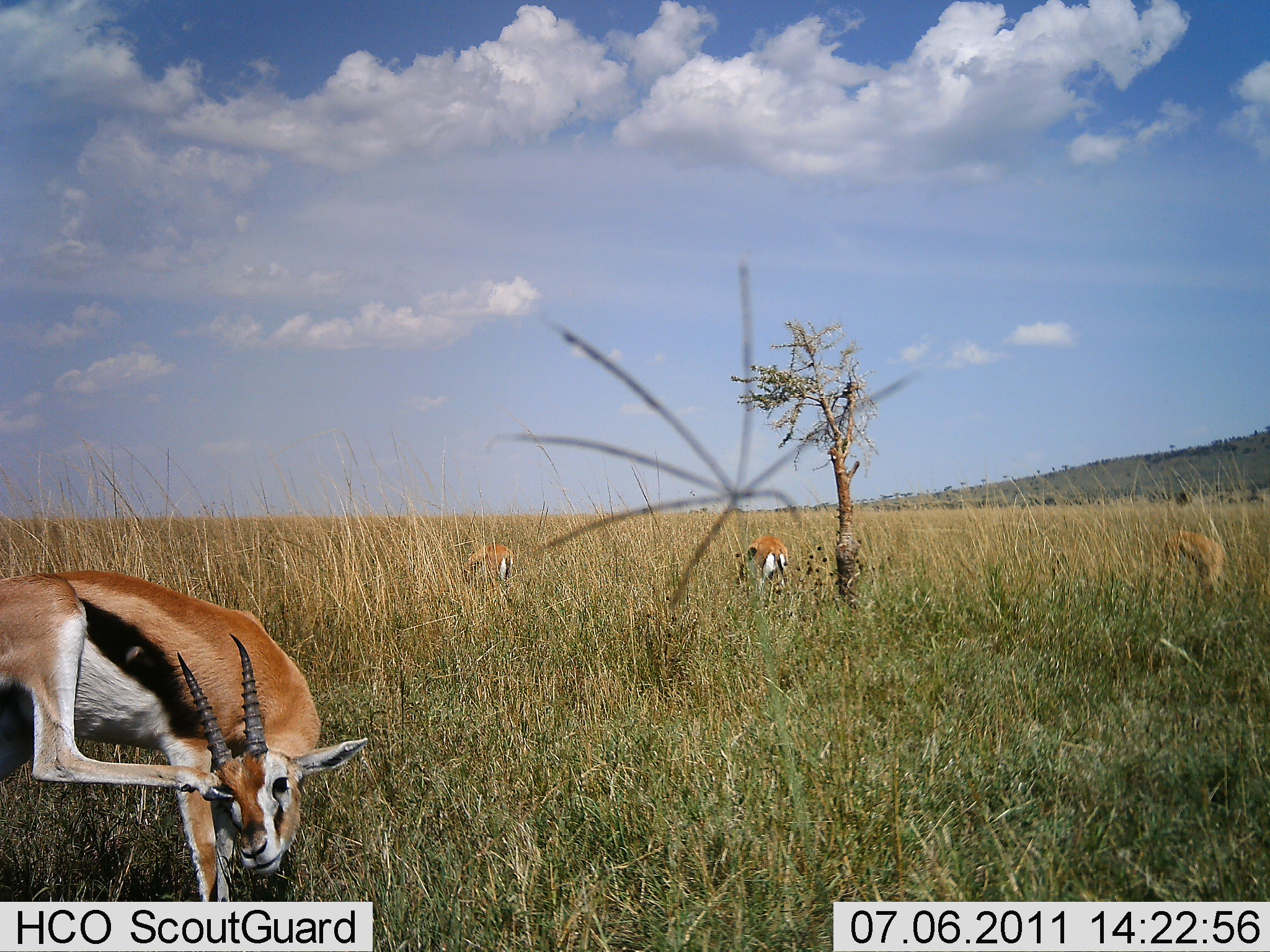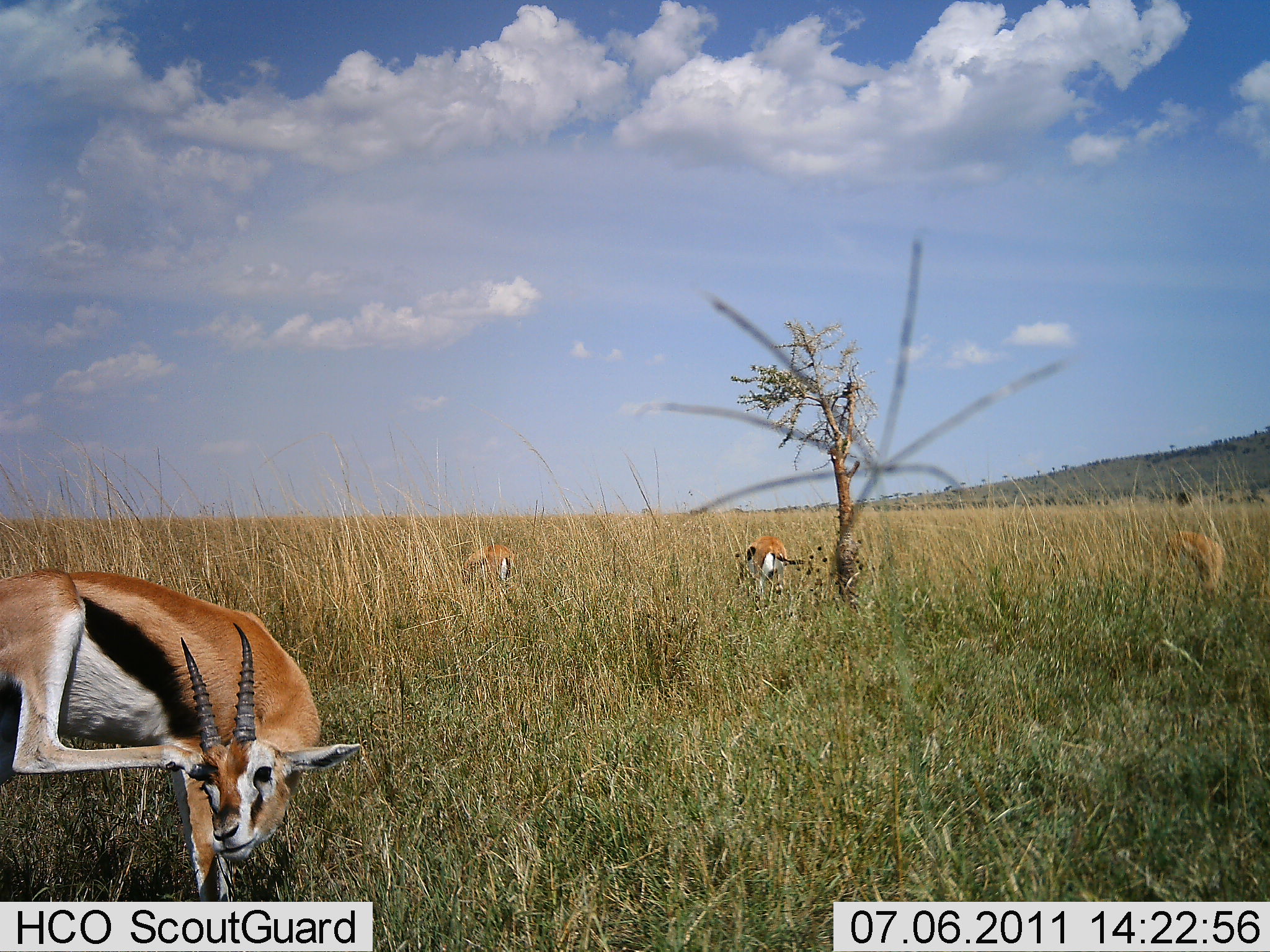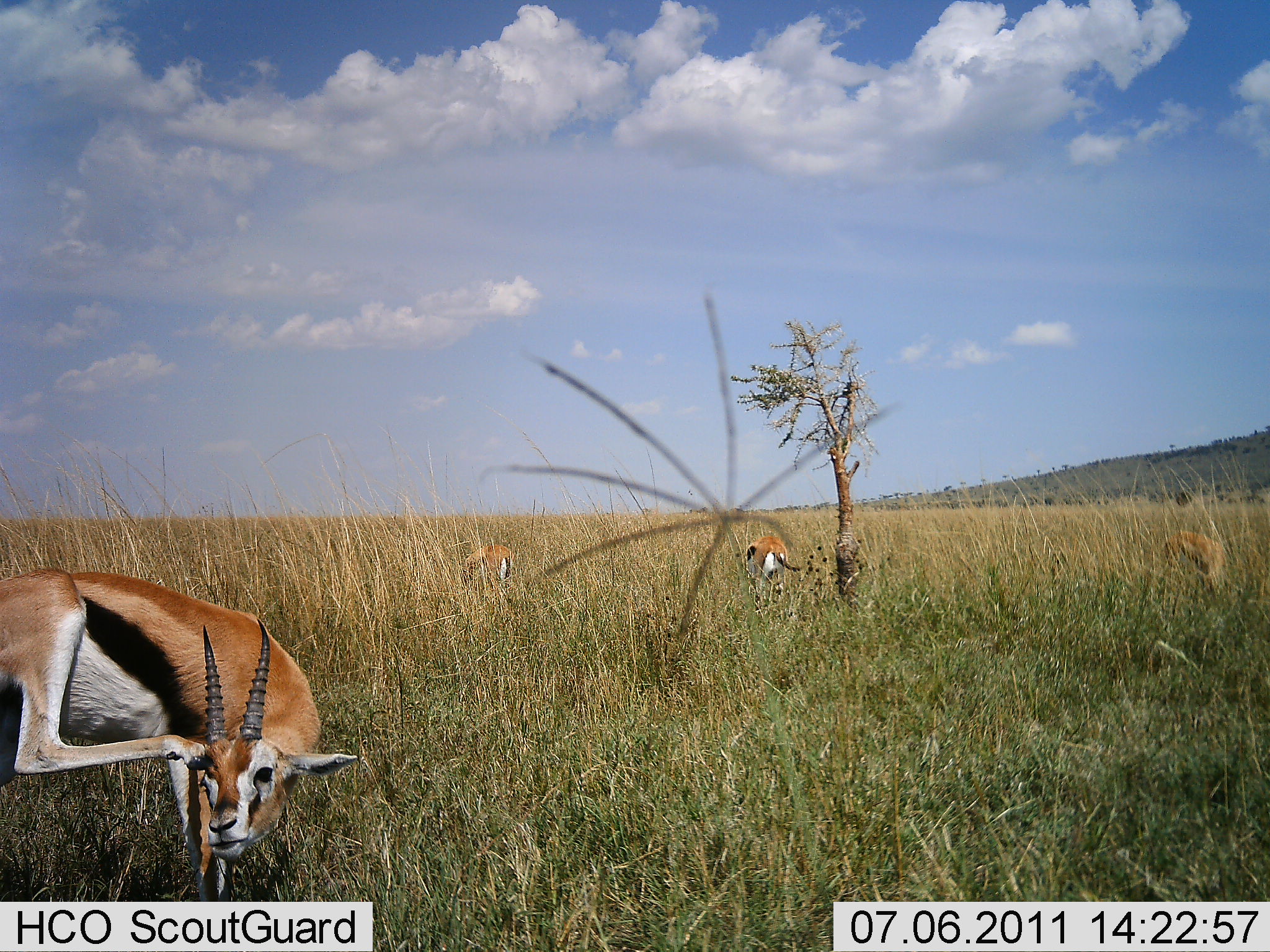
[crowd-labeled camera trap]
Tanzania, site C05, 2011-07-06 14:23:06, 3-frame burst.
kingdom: Animalia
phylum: Chordata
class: Mammalia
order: Artiodactyla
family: Bovidae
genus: Eudorcas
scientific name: Eudorcas thomsonii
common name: thomson's gazelle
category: gazellethomsons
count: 4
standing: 91%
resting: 0%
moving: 9%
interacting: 0%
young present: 0%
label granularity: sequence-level